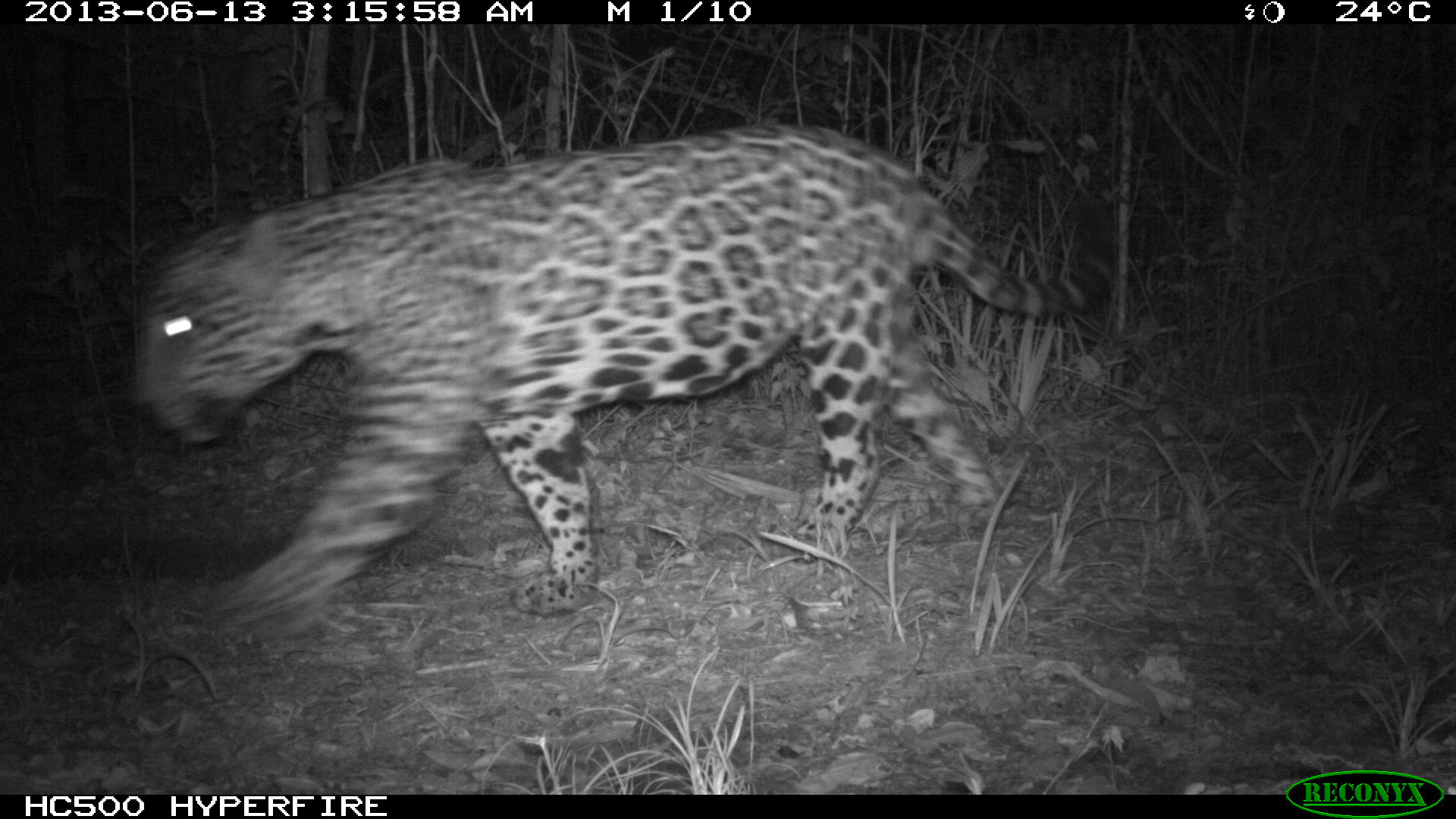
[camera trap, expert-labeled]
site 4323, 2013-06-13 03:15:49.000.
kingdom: Animalia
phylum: Chordata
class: Mammalia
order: Carnivora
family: Felidae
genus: Panthera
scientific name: Panthera onca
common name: jaguar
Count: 1.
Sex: male.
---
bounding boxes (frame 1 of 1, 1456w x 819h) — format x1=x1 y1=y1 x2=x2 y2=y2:
panthera onca: x1=125 y1=128 x2=1121 y2=633